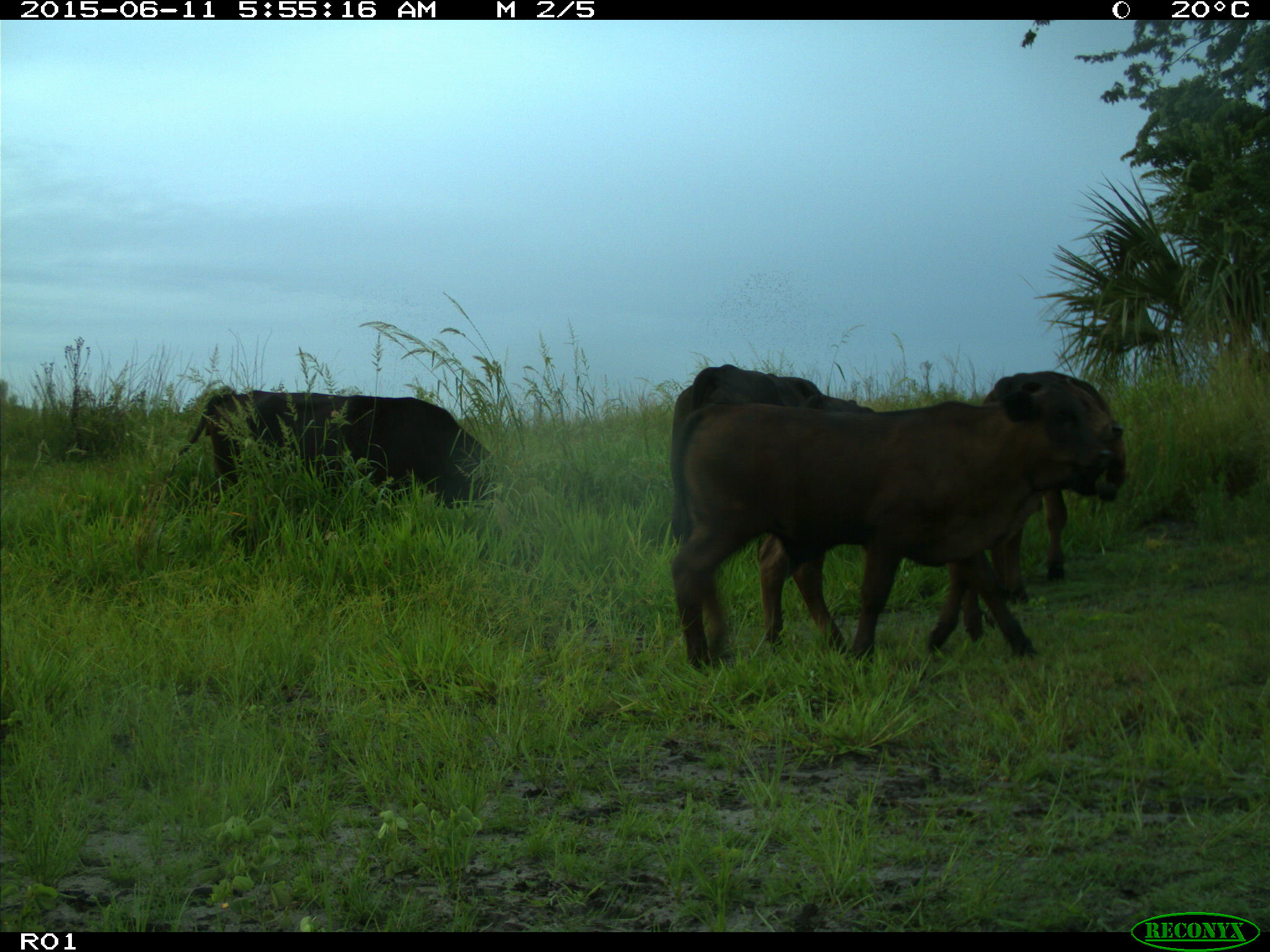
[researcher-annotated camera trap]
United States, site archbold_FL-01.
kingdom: Animalia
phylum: Chordata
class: Mammalia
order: Artiodactyla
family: Bovidae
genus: Bos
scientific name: Bos taurus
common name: domestic cow